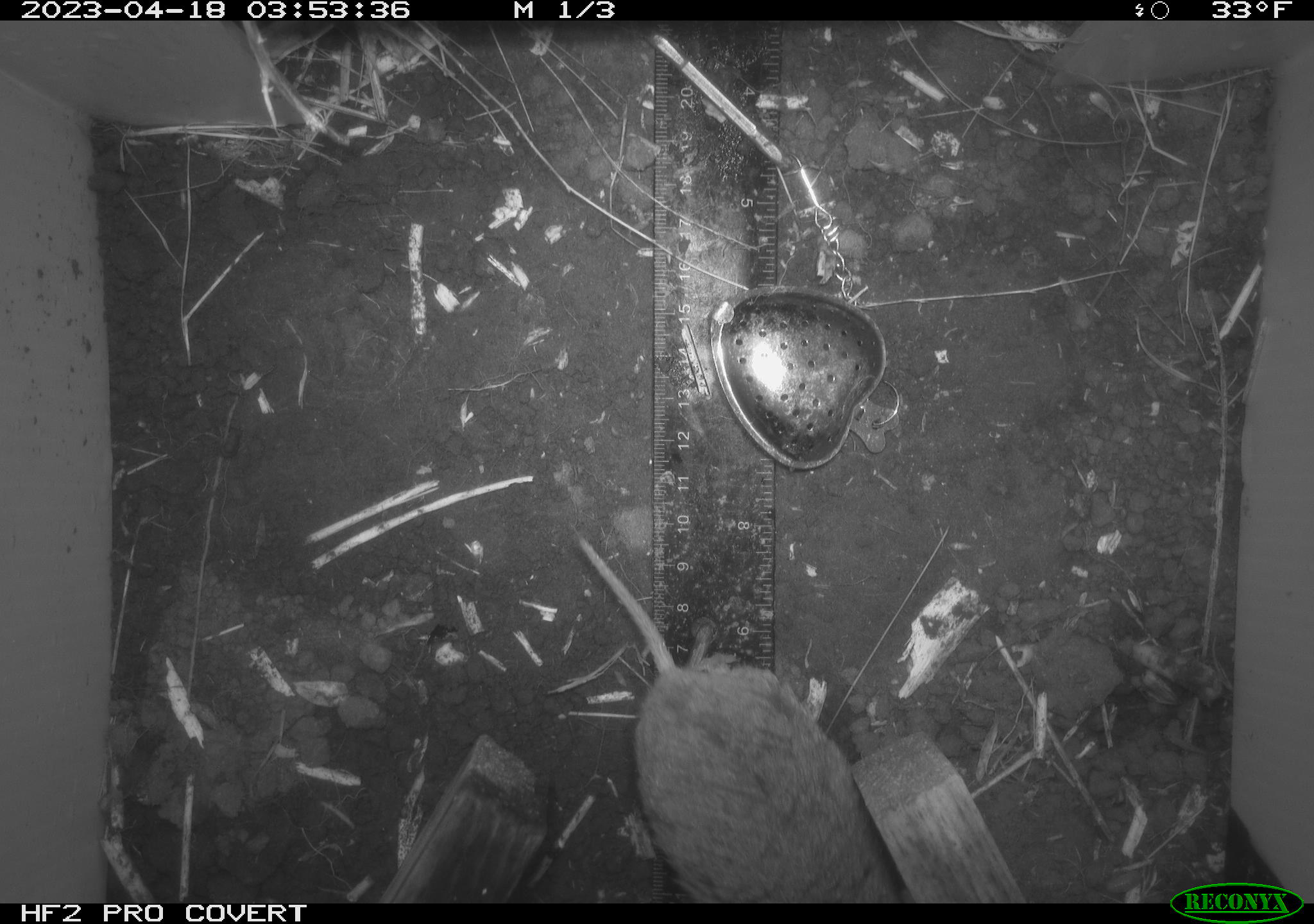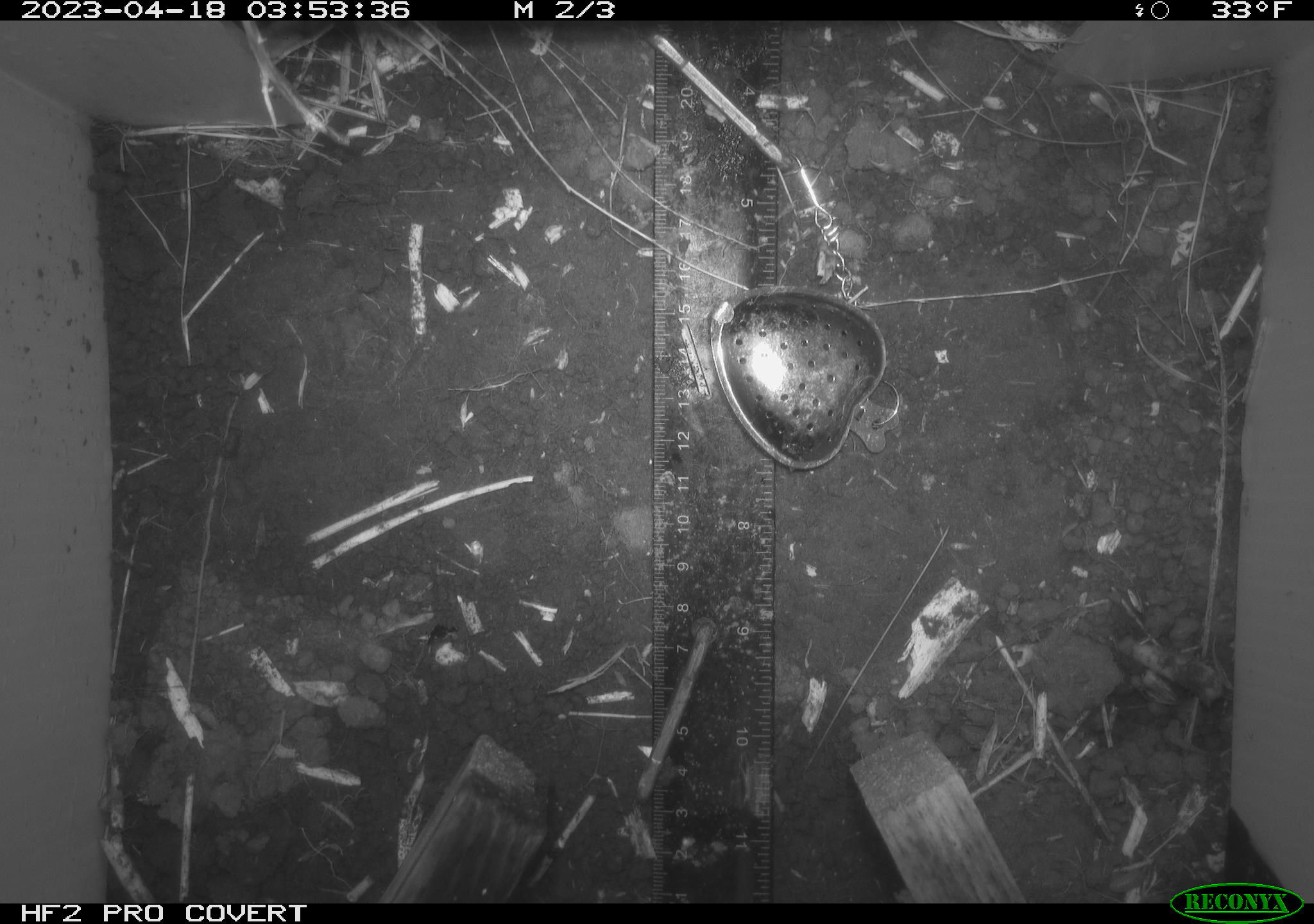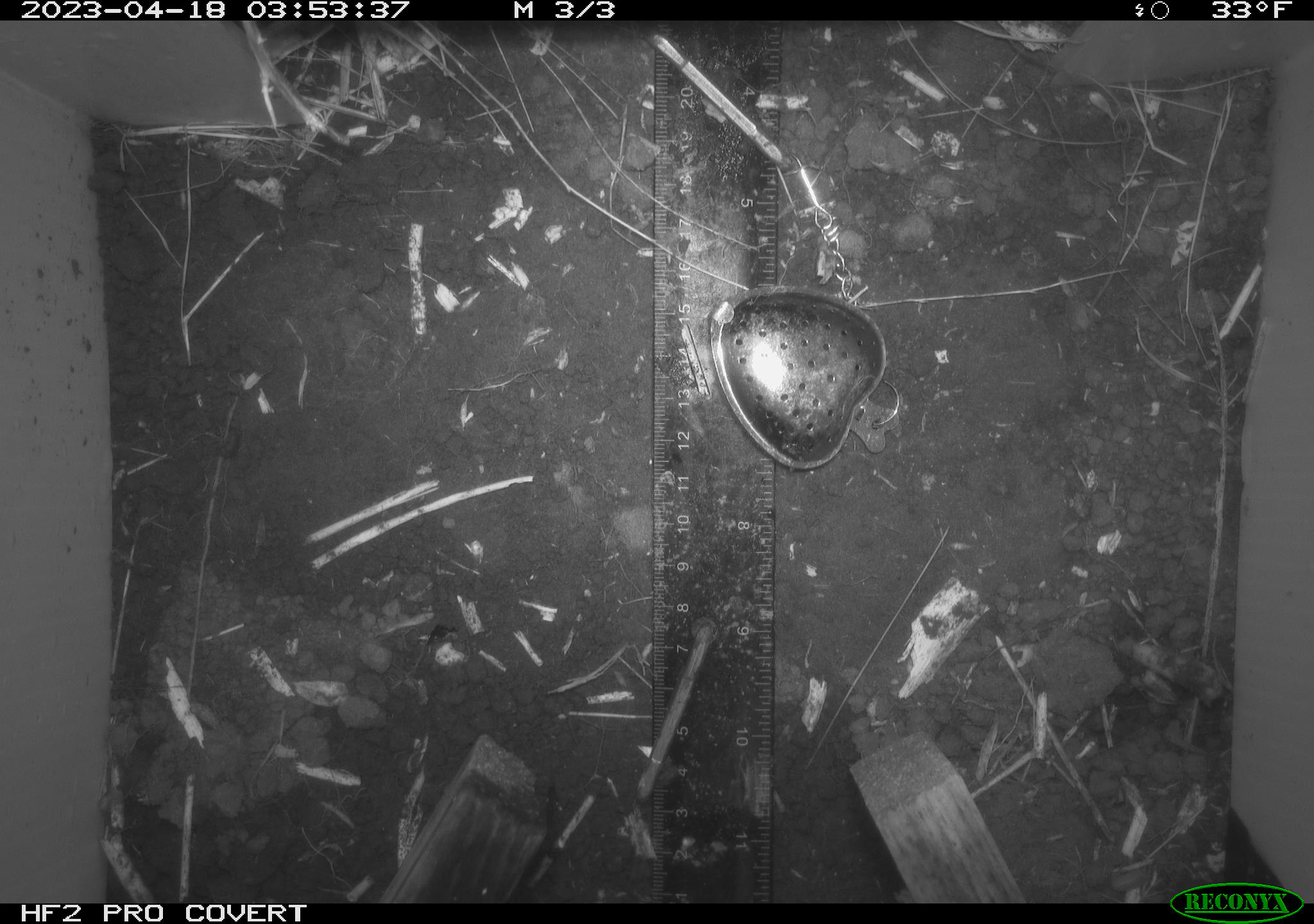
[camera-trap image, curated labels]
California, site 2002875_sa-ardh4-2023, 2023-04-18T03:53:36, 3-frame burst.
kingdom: Animalia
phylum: Chordata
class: Mammalia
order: Rodentia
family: Cricetidae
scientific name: Arvicolinae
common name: voles, lemmings, and muskrats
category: arvicolinae subfamily